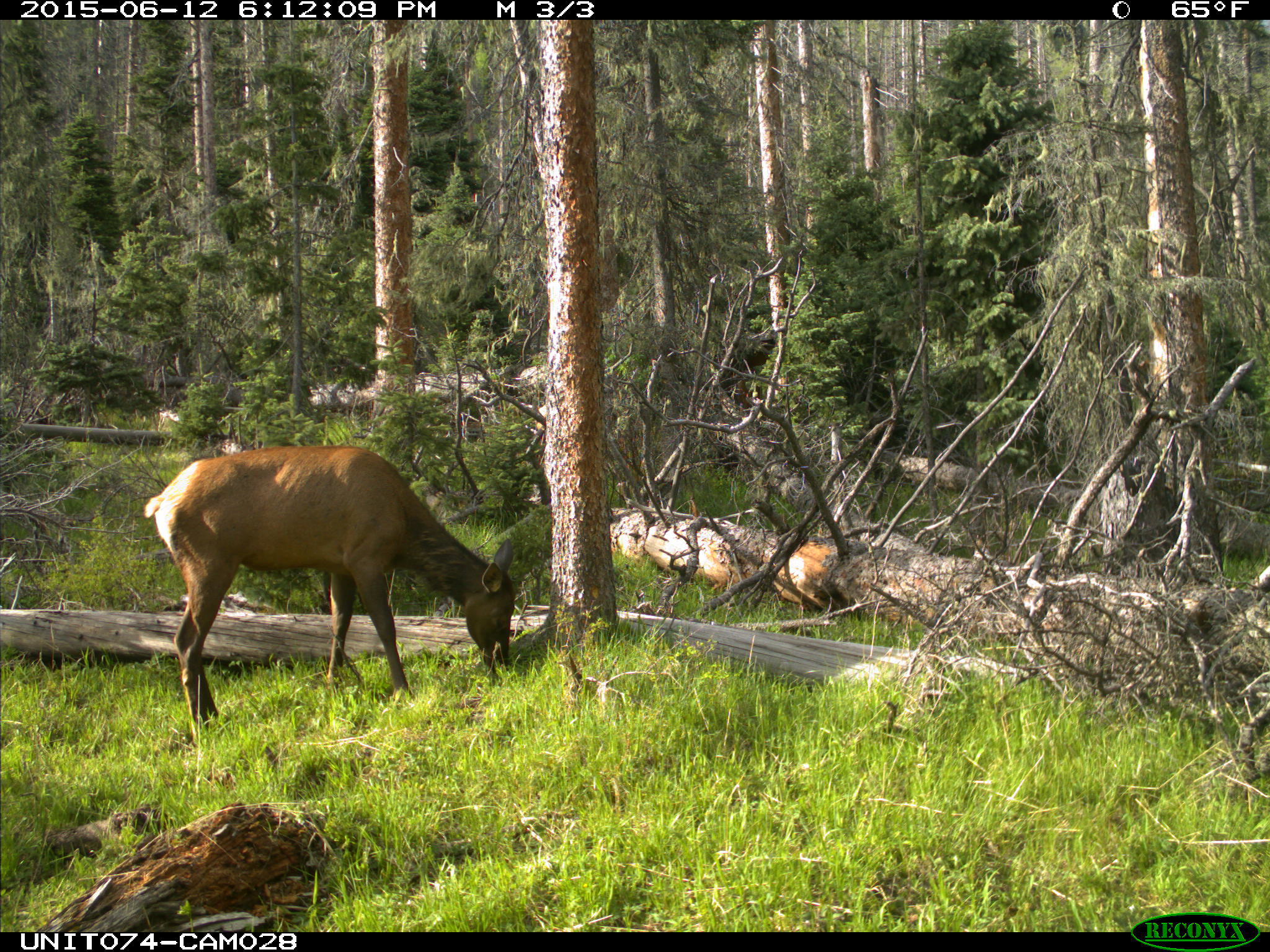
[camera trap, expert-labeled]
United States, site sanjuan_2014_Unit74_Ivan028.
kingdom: Animalia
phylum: Chordata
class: Mammalia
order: Artiodactyla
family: Cervidae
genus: Cervus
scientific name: Cervus elaphus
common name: red deer